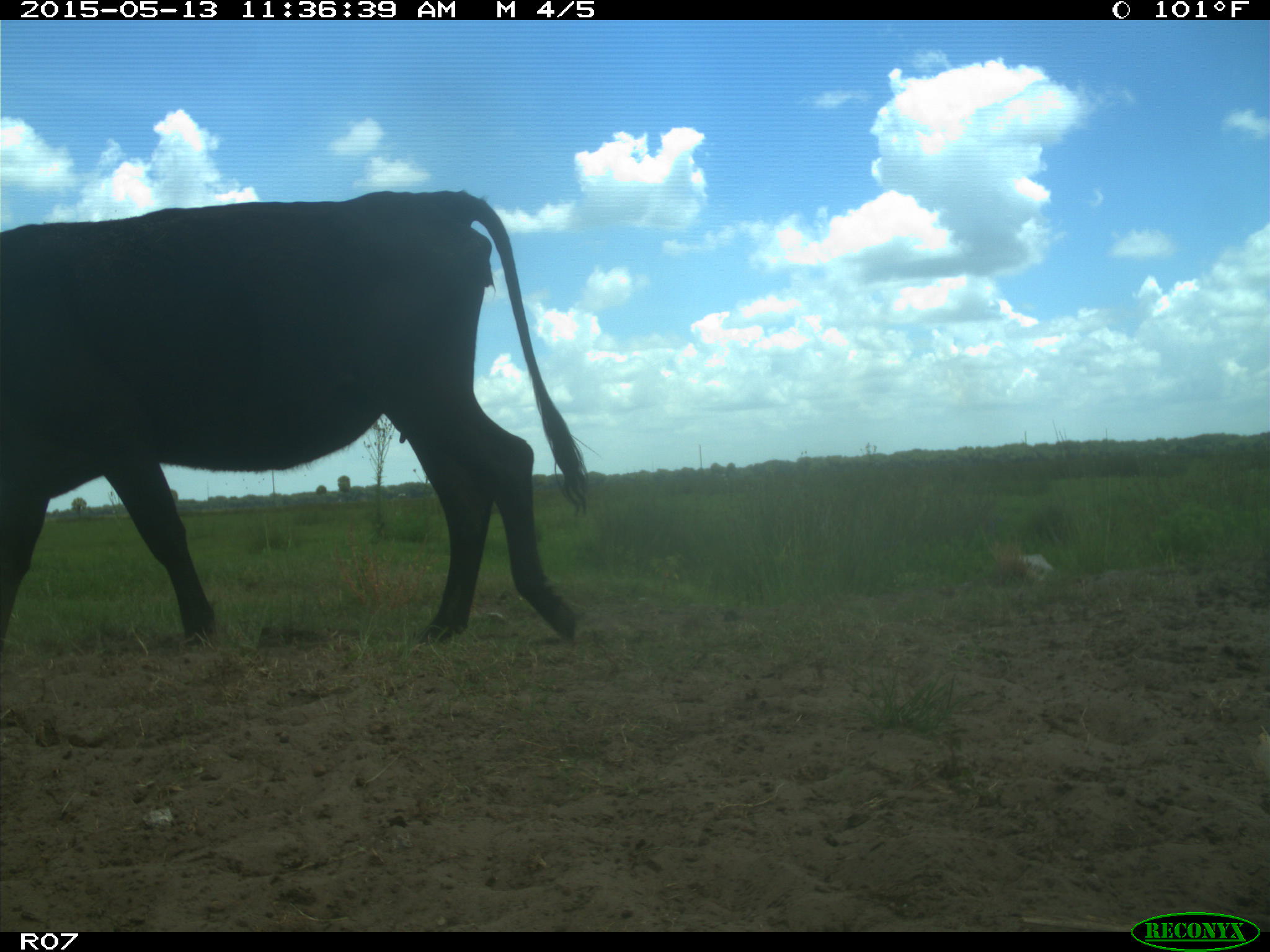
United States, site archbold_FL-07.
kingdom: Animalia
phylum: Chordata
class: Mammalia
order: Artiodactyla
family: Bovidae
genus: Bos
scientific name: Bos taurus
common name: domestic cow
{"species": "Bos taurus (domestic cow)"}